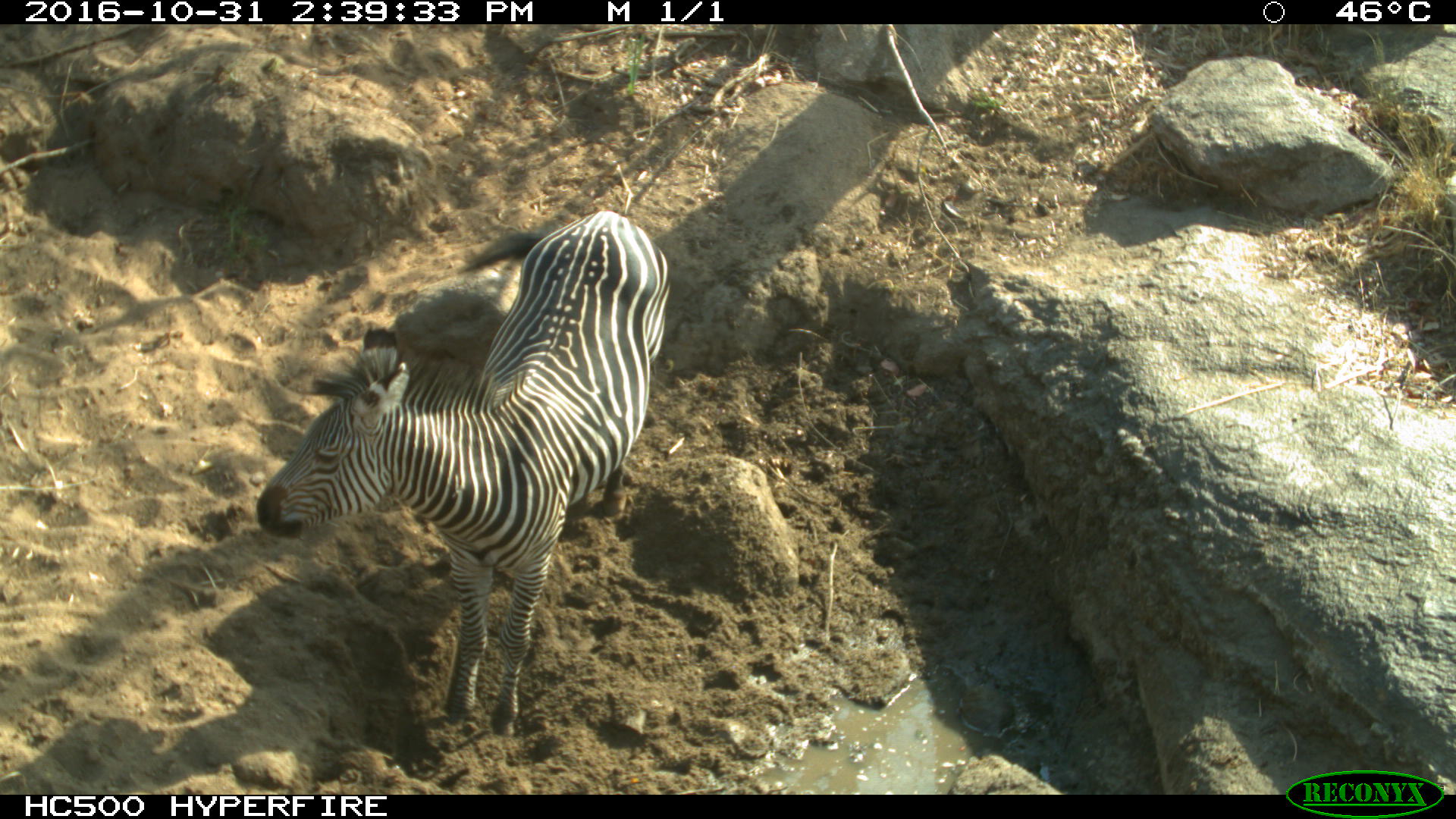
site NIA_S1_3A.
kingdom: Animalia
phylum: Chordata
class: Mammalia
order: Perissodactyla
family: Equidae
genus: Equus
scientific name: Equus quagga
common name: plains zebra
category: zebraplains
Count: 1.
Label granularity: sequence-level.